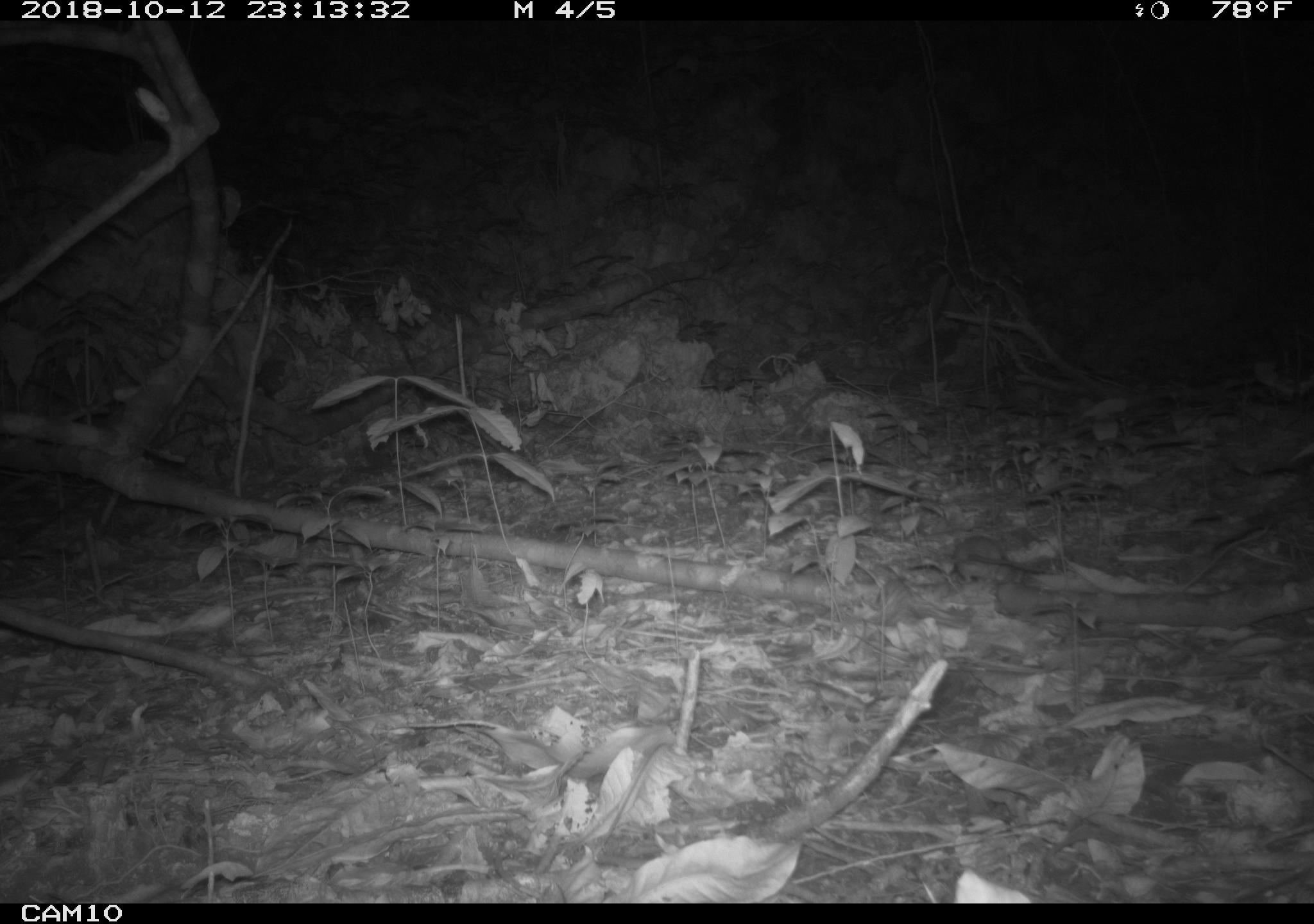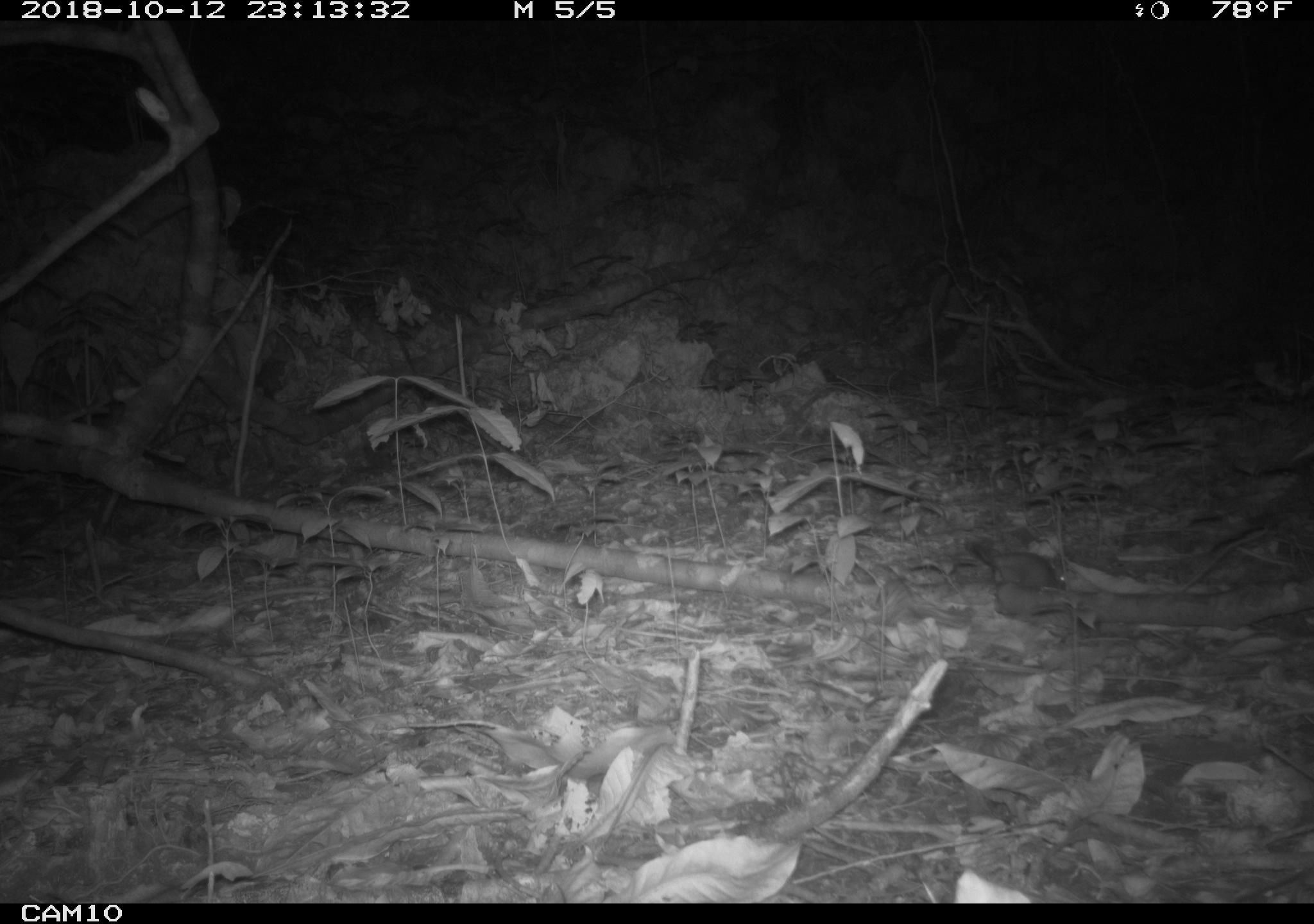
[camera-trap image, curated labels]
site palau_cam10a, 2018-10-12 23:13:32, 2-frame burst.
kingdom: Animalia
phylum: Chordata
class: Mammalia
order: Rodentia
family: Muridae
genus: Rattus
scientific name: Rattus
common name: rat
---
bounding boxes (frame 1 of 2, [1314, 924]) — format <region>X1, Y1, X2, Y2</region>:
rat: <region>944, 531, 1056, 593</region>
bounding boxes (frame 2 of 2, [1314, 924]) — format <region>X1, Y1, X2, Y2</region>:
rat: <region>962, 525, 1082, 604</region>